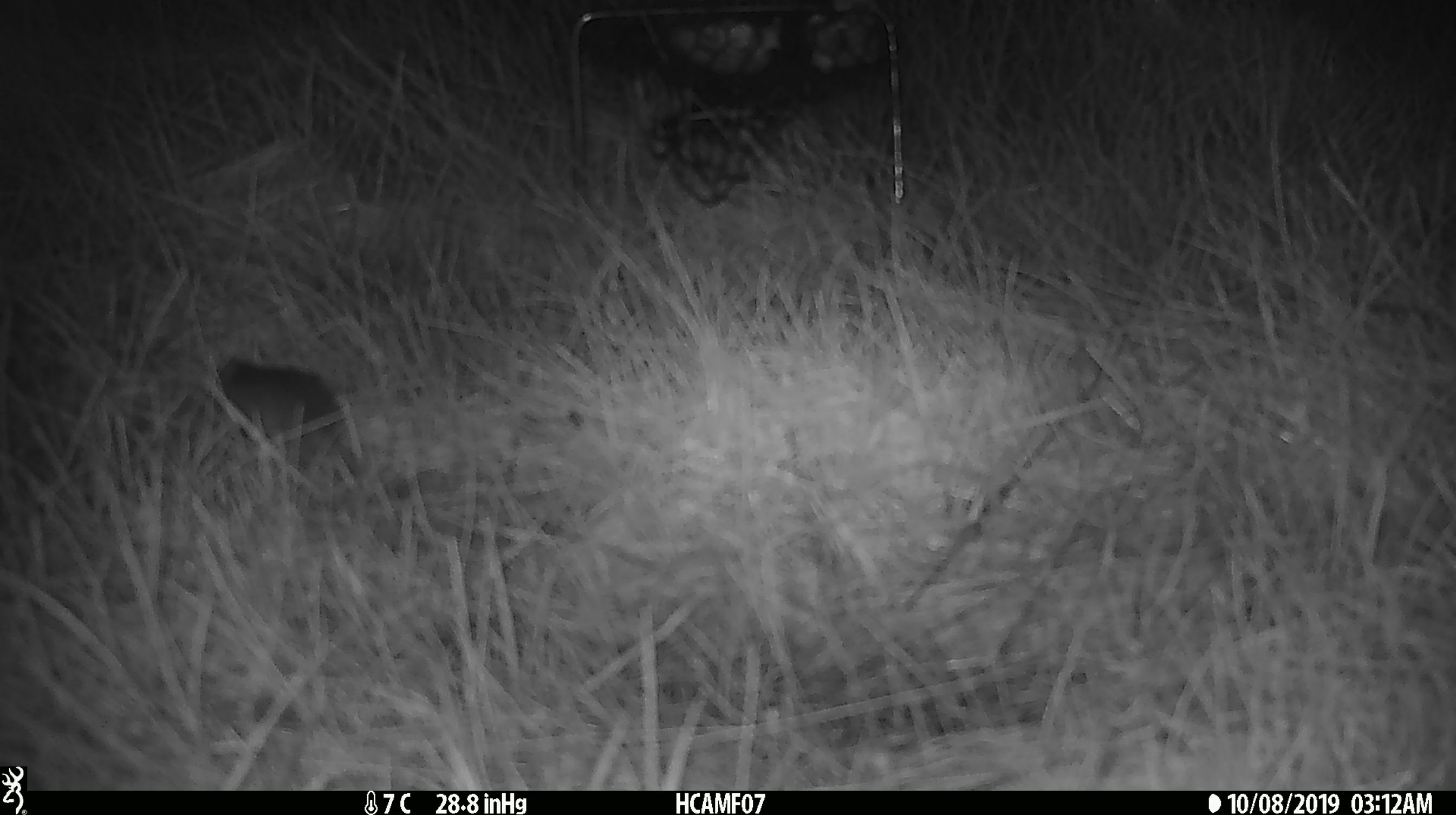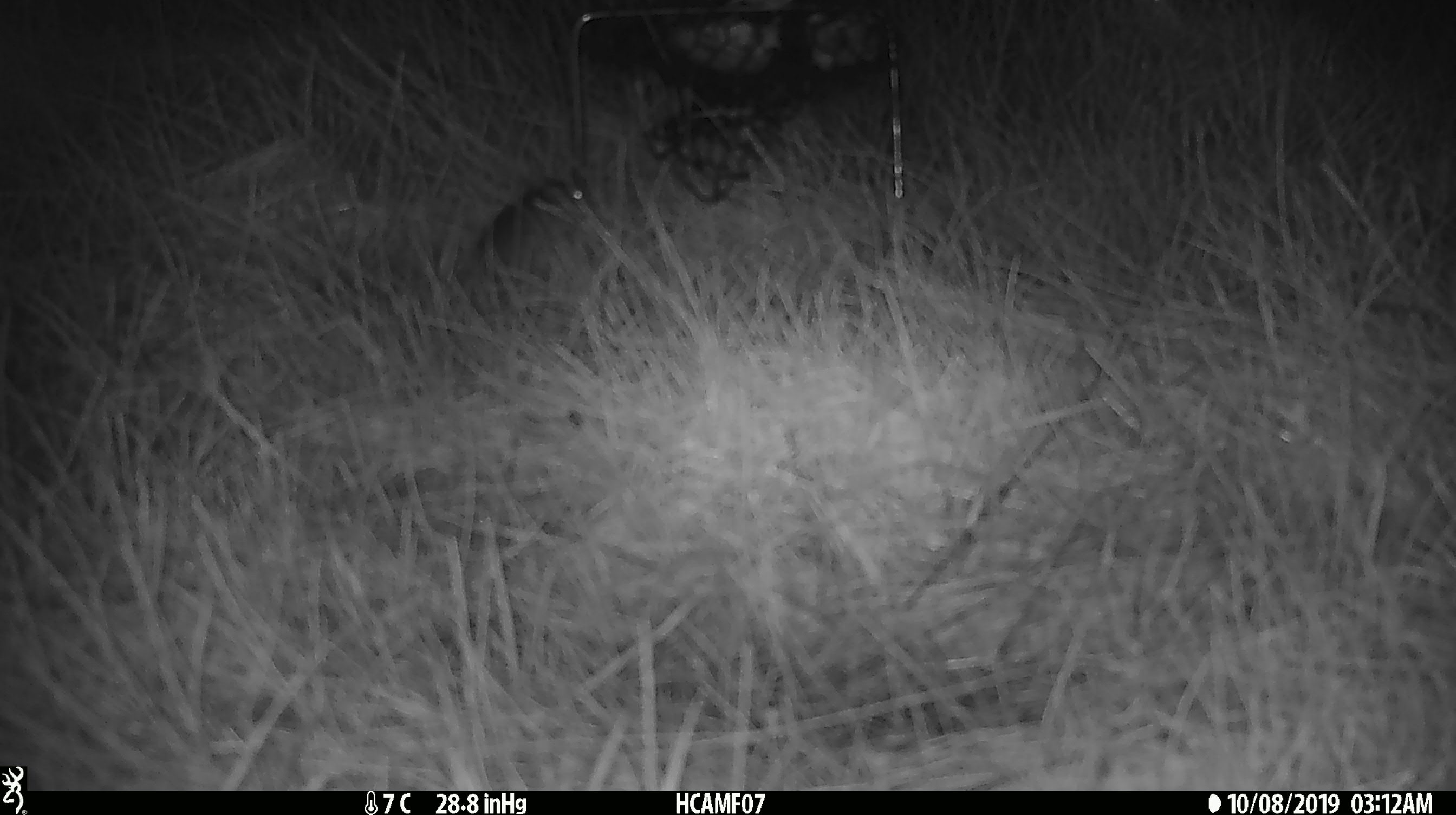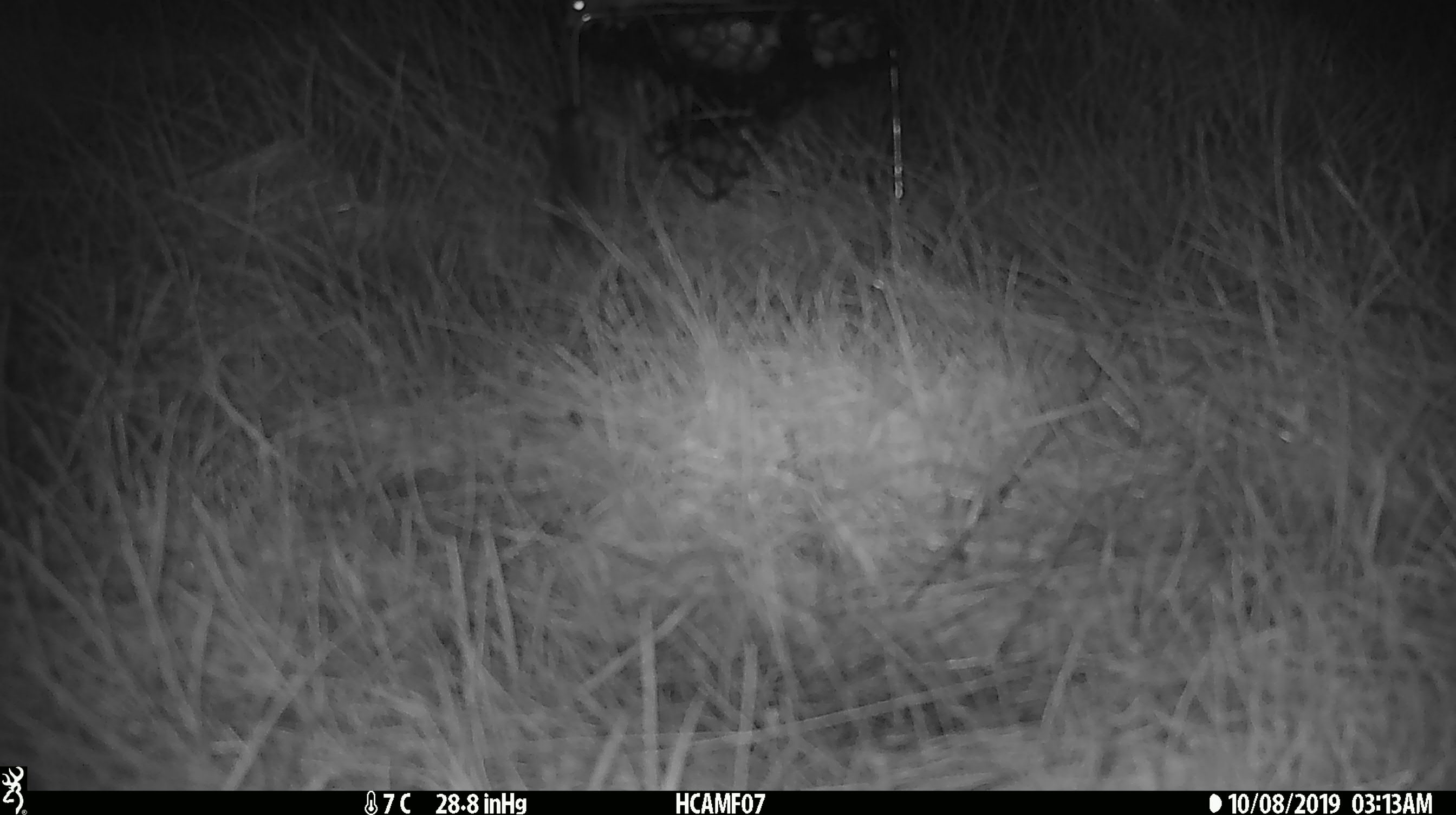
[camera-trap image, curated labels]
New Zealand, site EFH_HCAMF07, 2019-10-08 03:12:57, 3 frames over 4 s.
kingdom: Animalia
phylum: Chordata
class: Mammalia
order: Rodentia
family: Muridae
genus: Mus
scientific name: Mus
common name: mouse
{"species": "mouse (Mus)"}